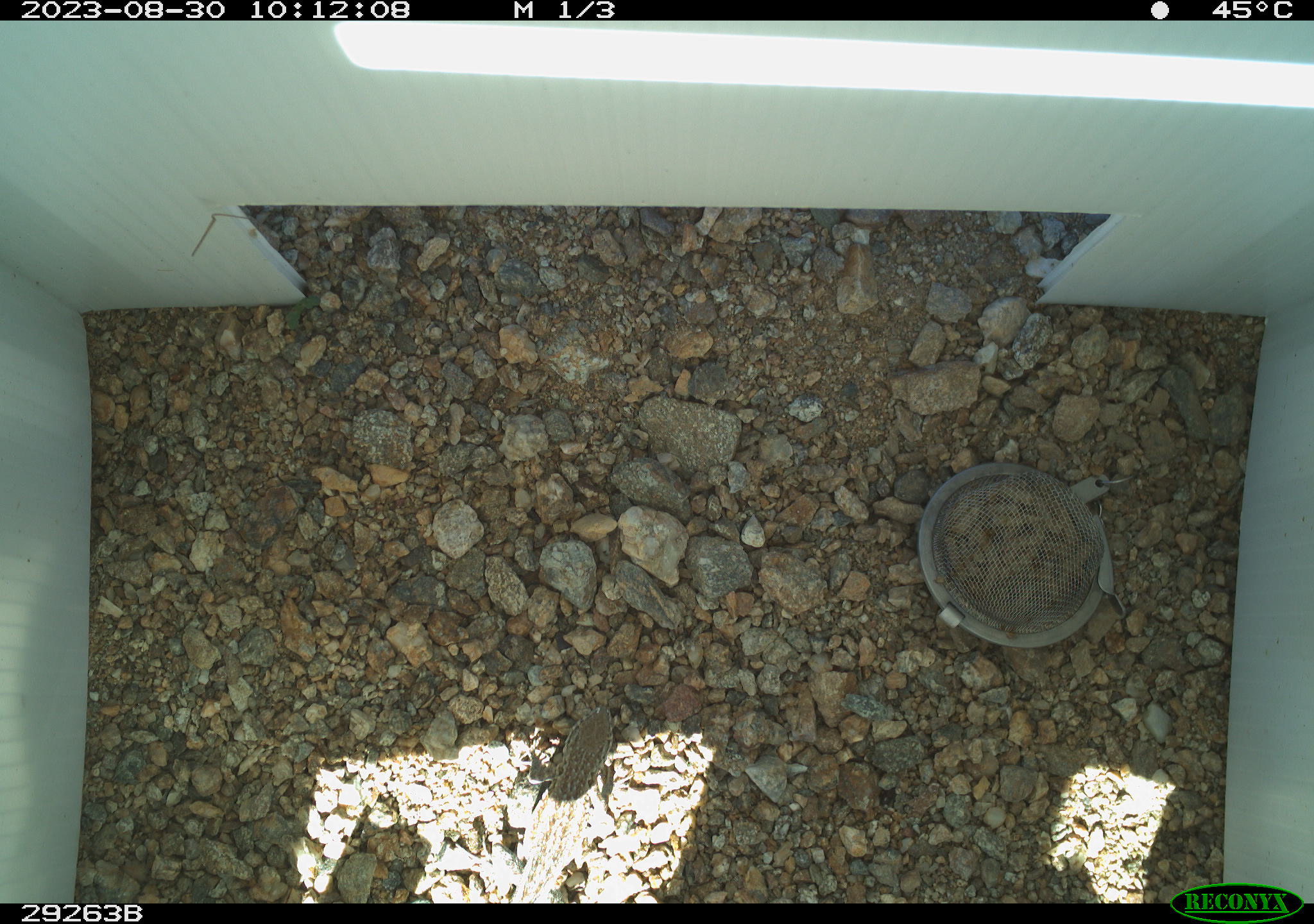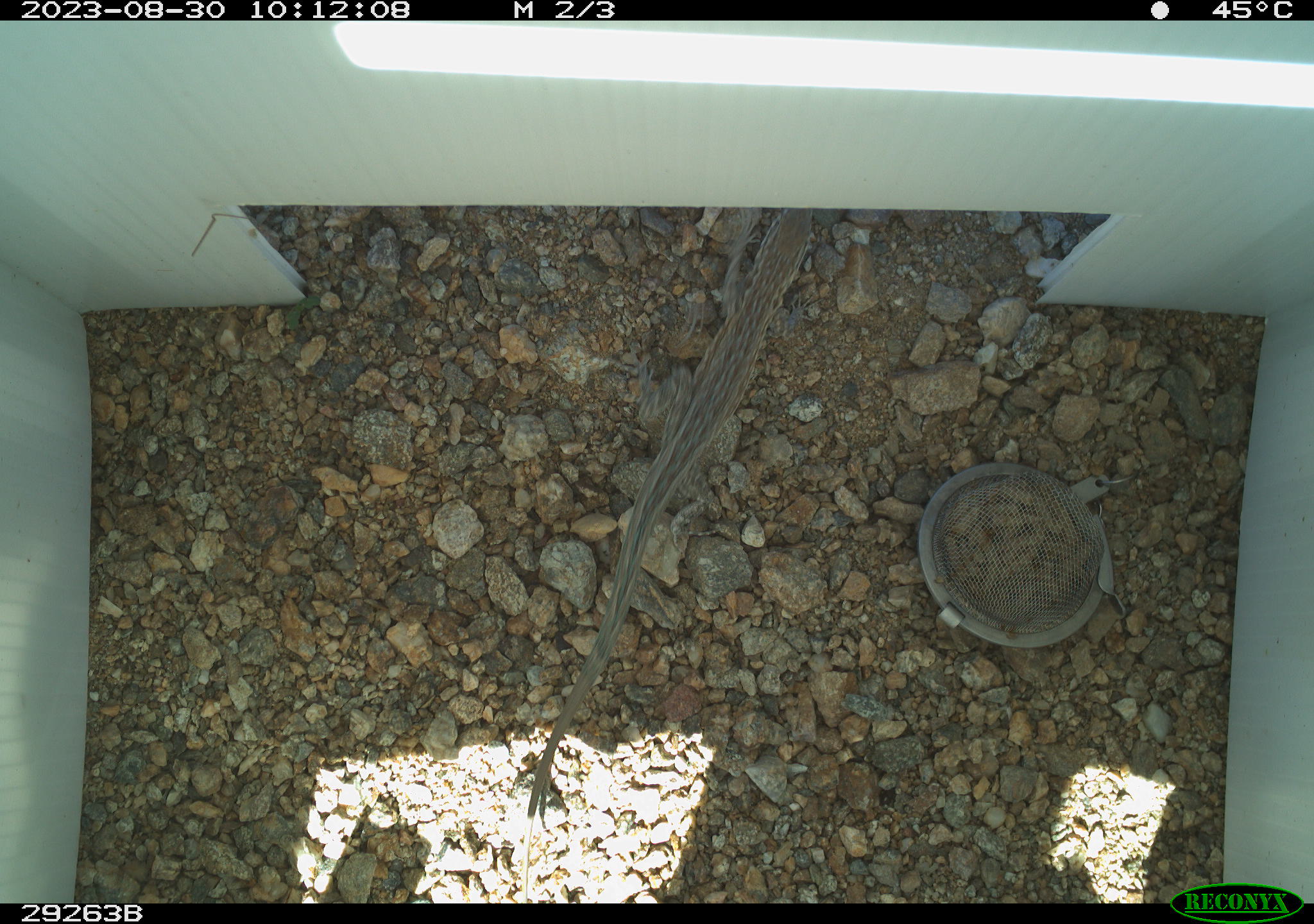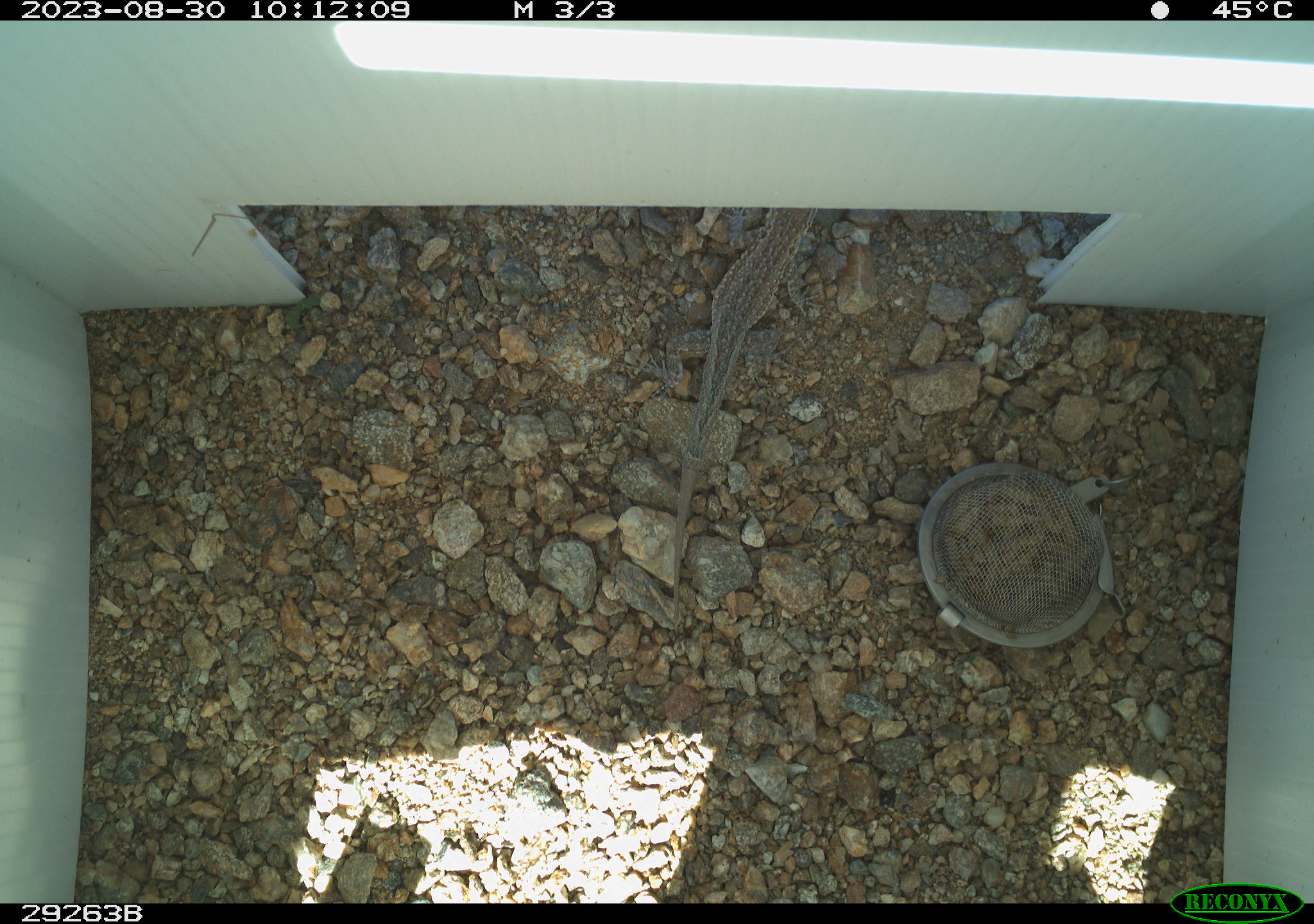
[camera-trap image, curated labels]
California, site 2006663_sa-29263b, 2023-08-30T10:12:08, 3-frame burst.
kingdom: Animalia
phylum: Chordata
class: Reptilia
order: Squamata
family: Phrynosomatidae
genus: Uta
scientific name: Uta stansburiana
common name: common side-blotched lizard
Common side-blotched lizard (Uta stansburiana).